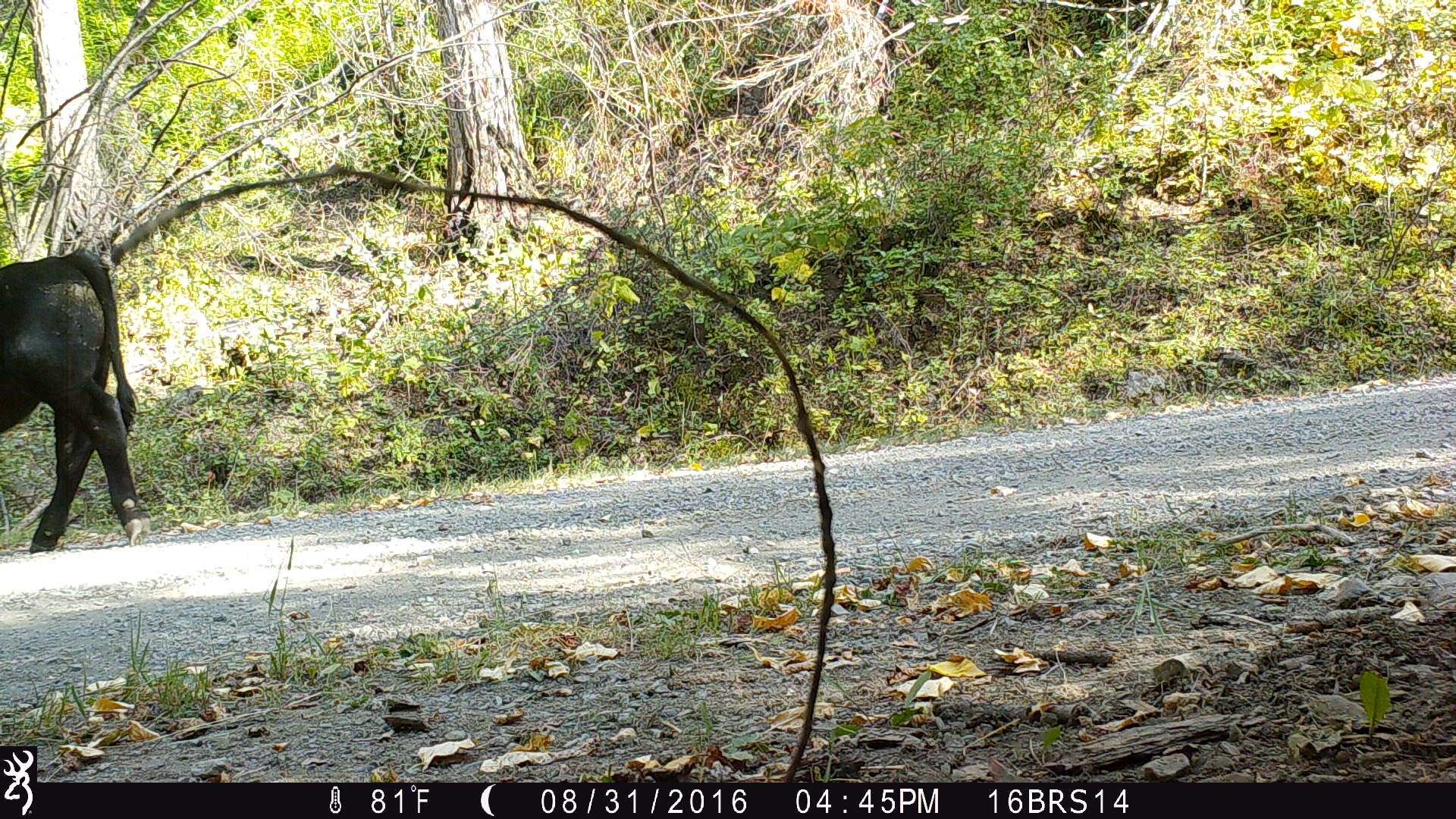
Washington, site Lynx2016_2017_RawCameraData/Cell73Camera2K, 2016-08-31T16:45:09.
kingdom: Animalia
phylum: Chordata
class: Mammalia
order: Artiodactyla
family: Bovidae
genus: Bos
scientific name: Bos taurus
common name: domestic cattle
Domestic cattle (Bos taurus). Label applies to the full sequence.